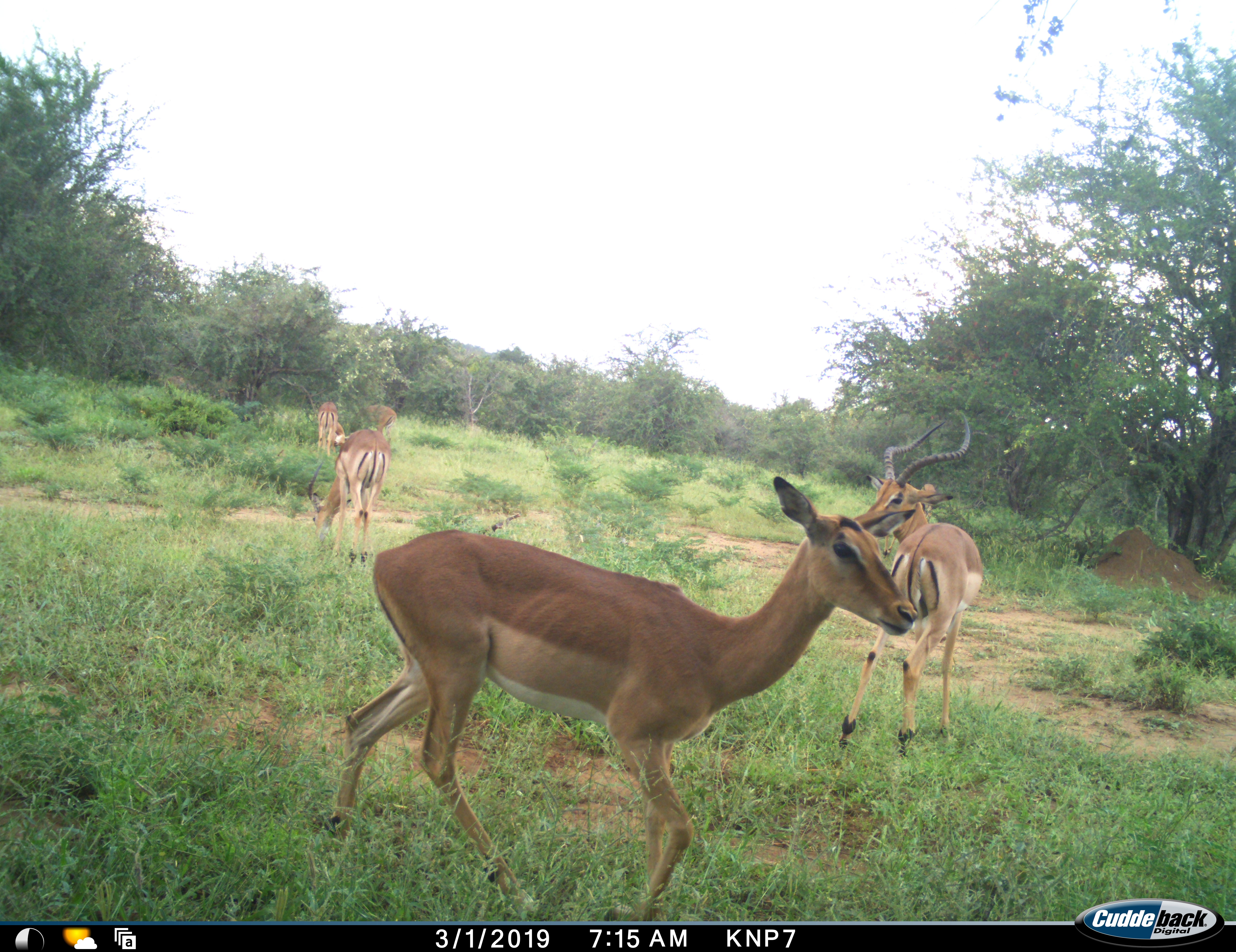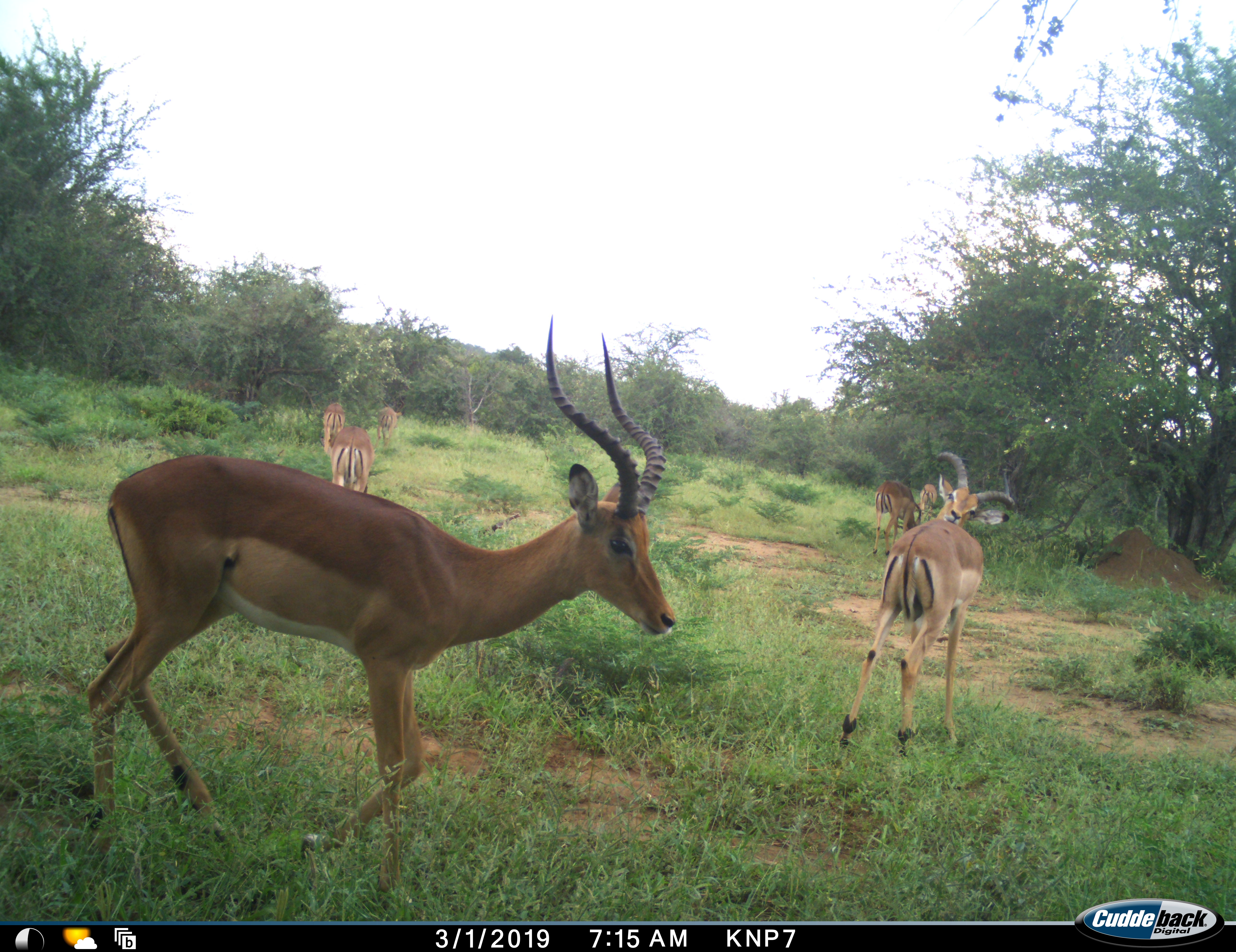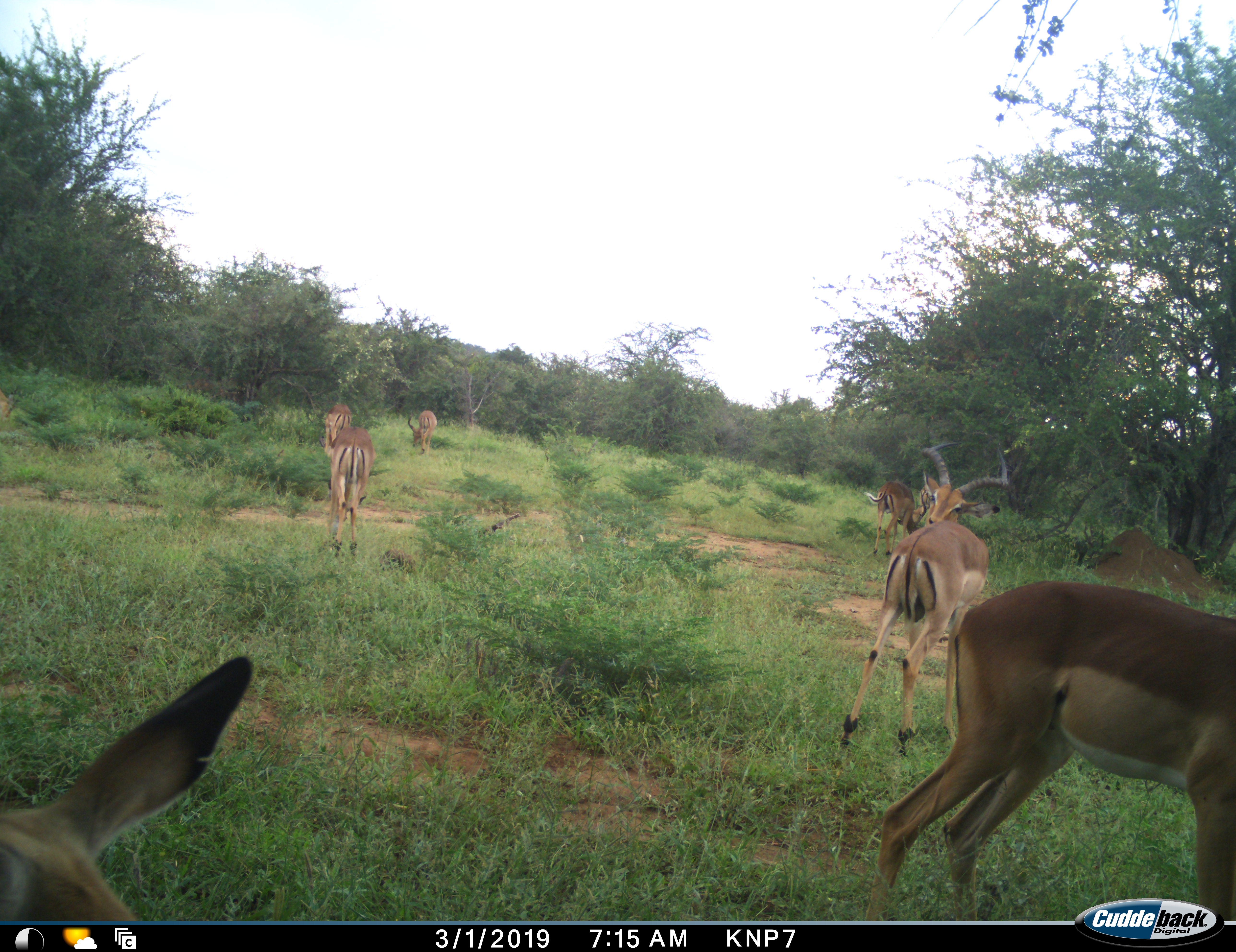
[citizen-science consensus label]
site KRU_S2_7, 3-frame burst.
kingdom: Animalia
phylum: Chordata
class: Mammalia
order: Artiodactyla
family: Bovidae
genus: Aepyceros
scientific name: Aepyceros melampus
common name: impala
Impala (Aepyceros melampus), count 7. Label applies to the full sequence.